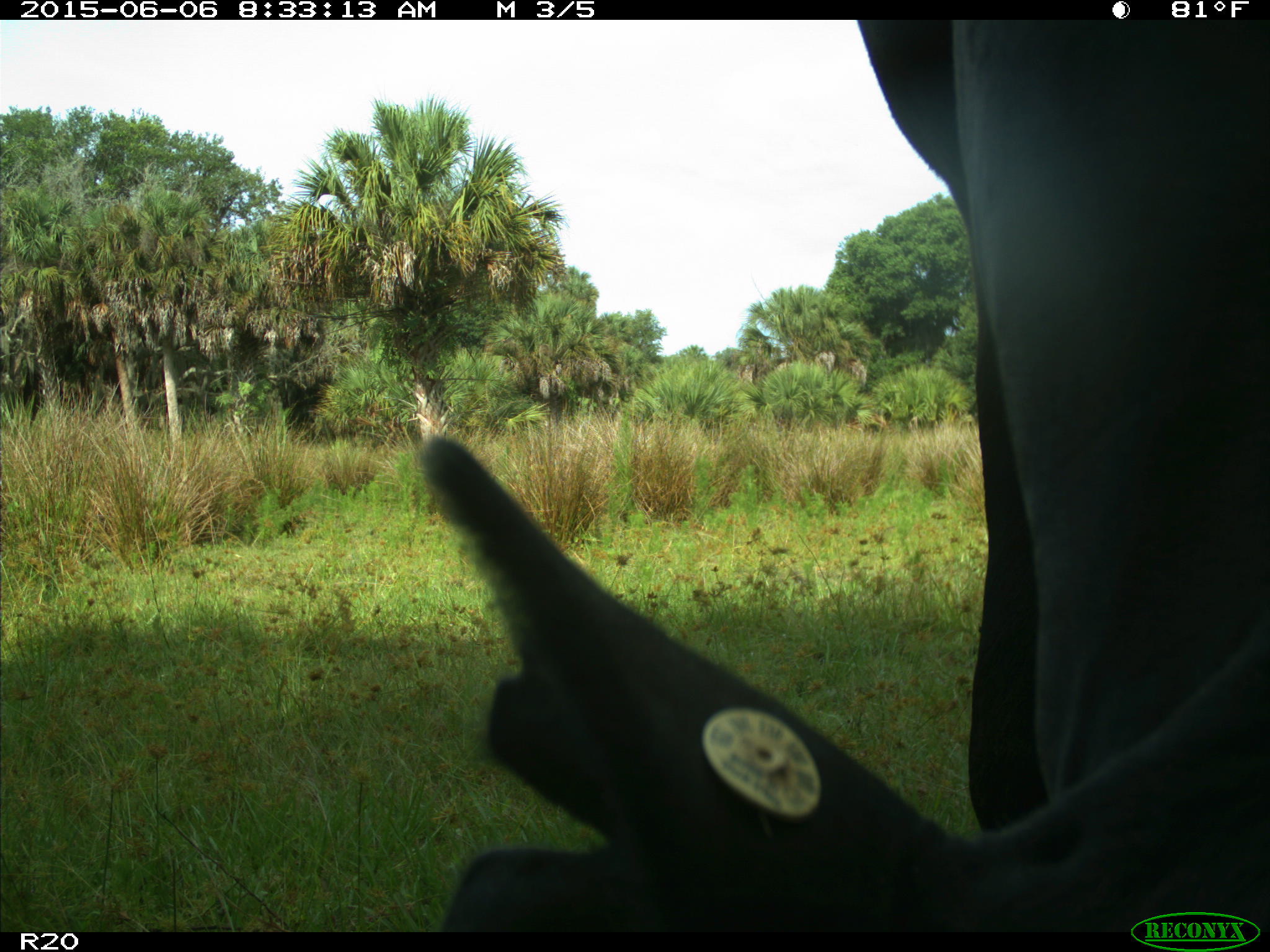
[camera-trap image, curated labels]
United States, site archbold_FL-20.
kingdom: Animalia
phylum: Chordata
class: Mammalia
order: Artiodactyla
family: Bovidae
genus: Bos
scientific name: Bos taurus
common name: domestic cow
Bos taurus (domestic cow).